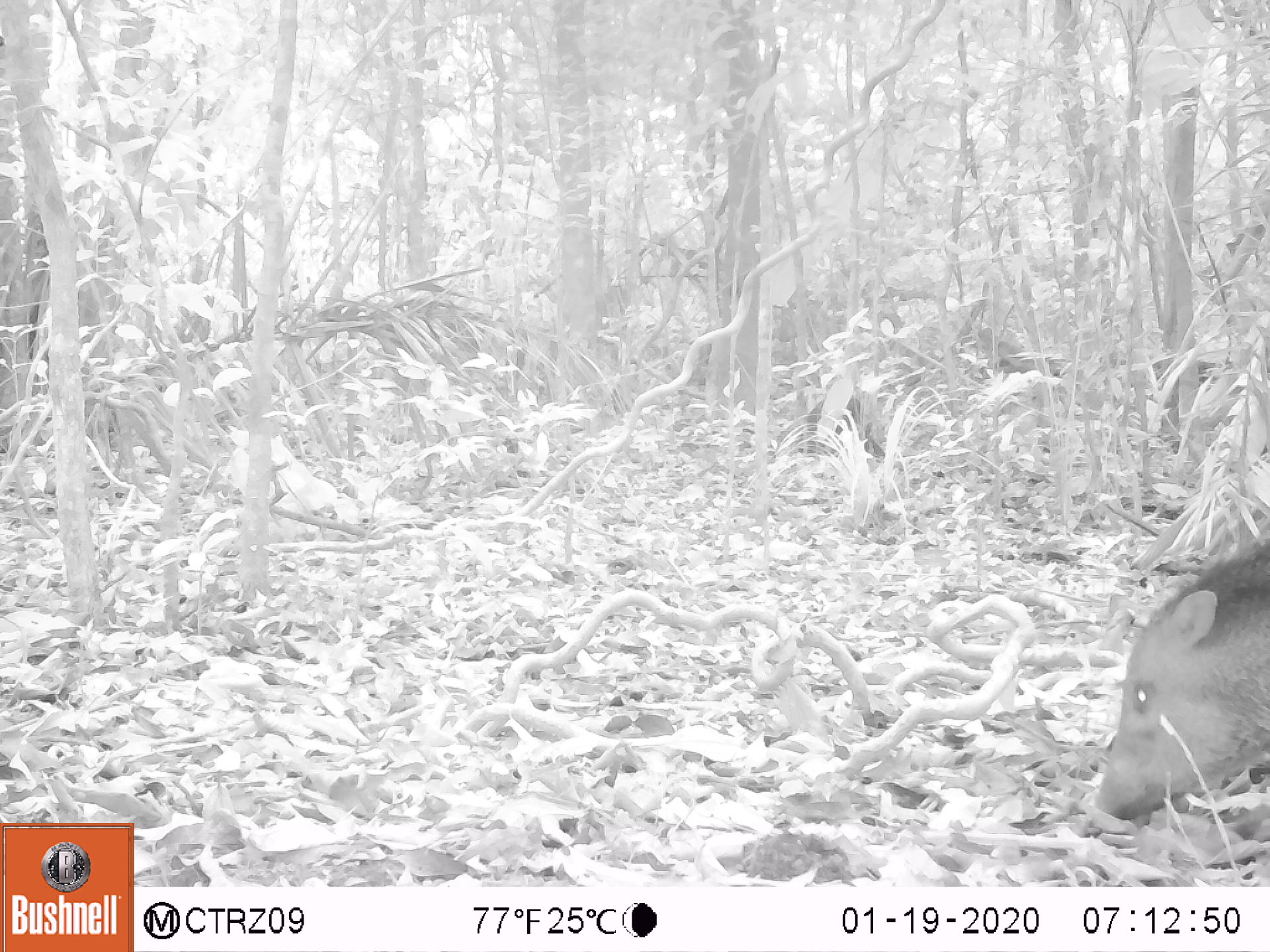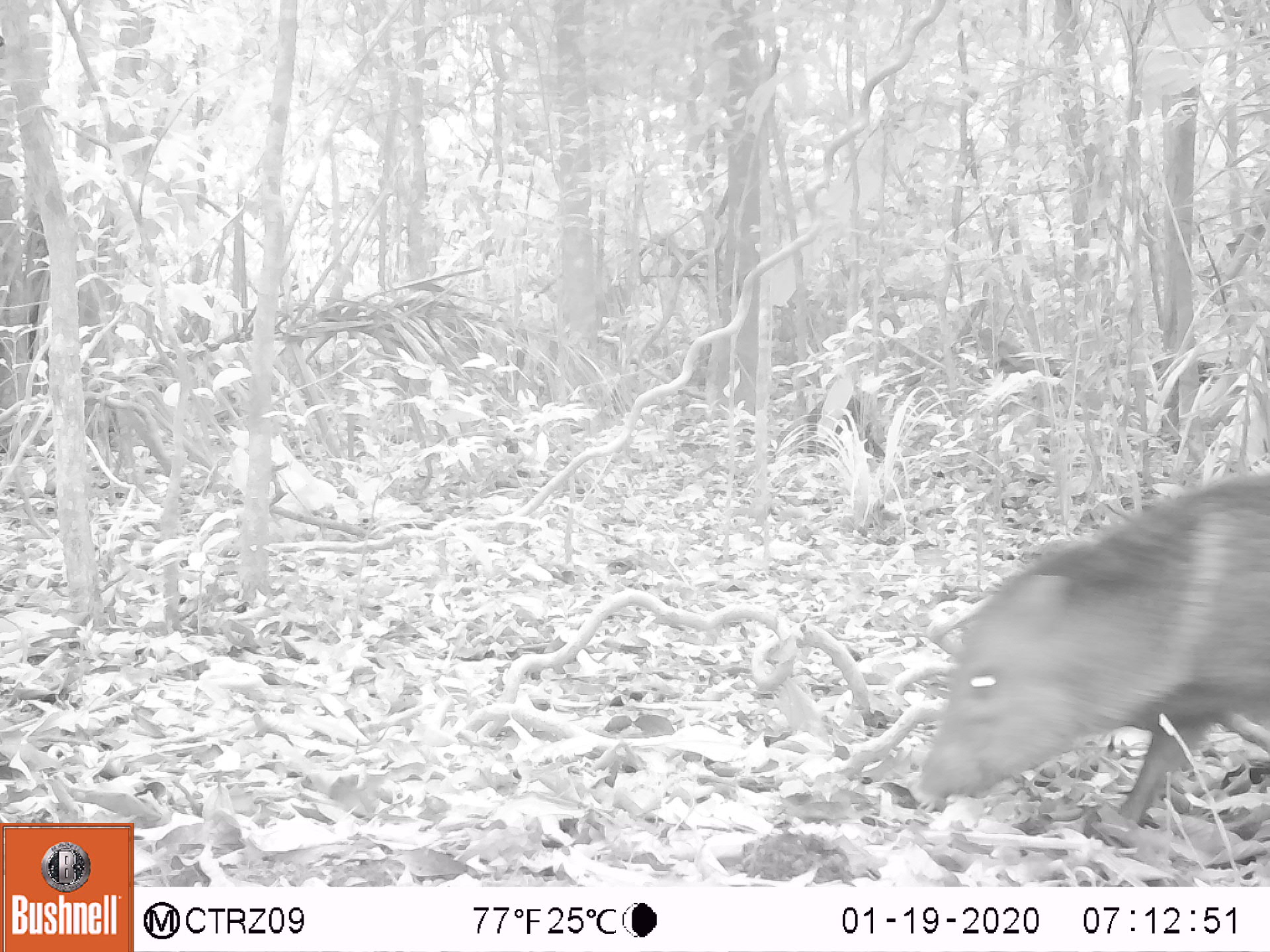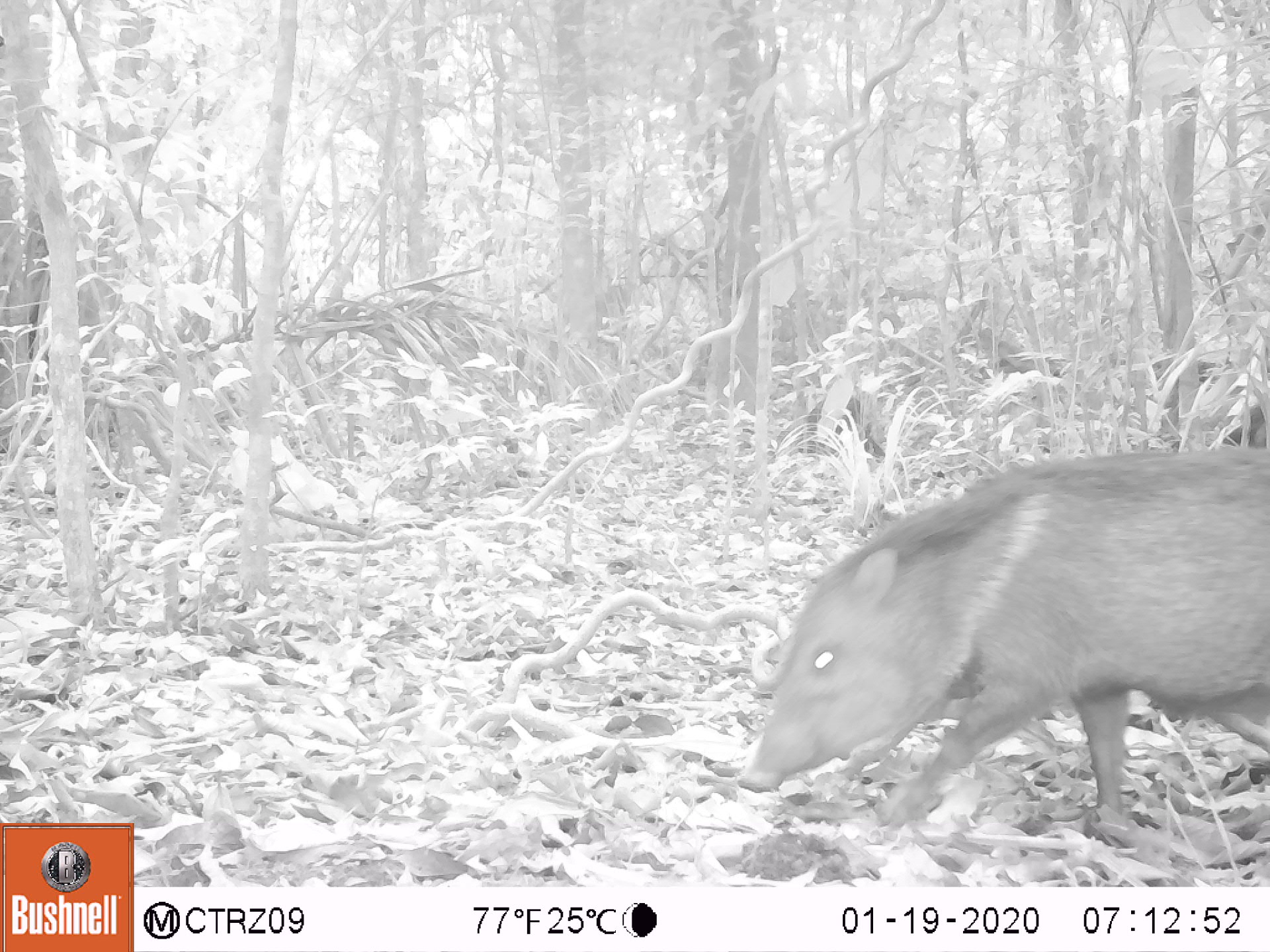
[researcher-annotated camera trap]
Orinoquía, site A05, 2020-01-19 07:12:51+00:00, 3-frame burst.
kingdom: Animalia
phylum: Chordata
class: Mammalia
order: Artiodactyla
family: Tayassuidae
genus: Pecari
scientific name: Pecari tajacu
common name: collared peccary